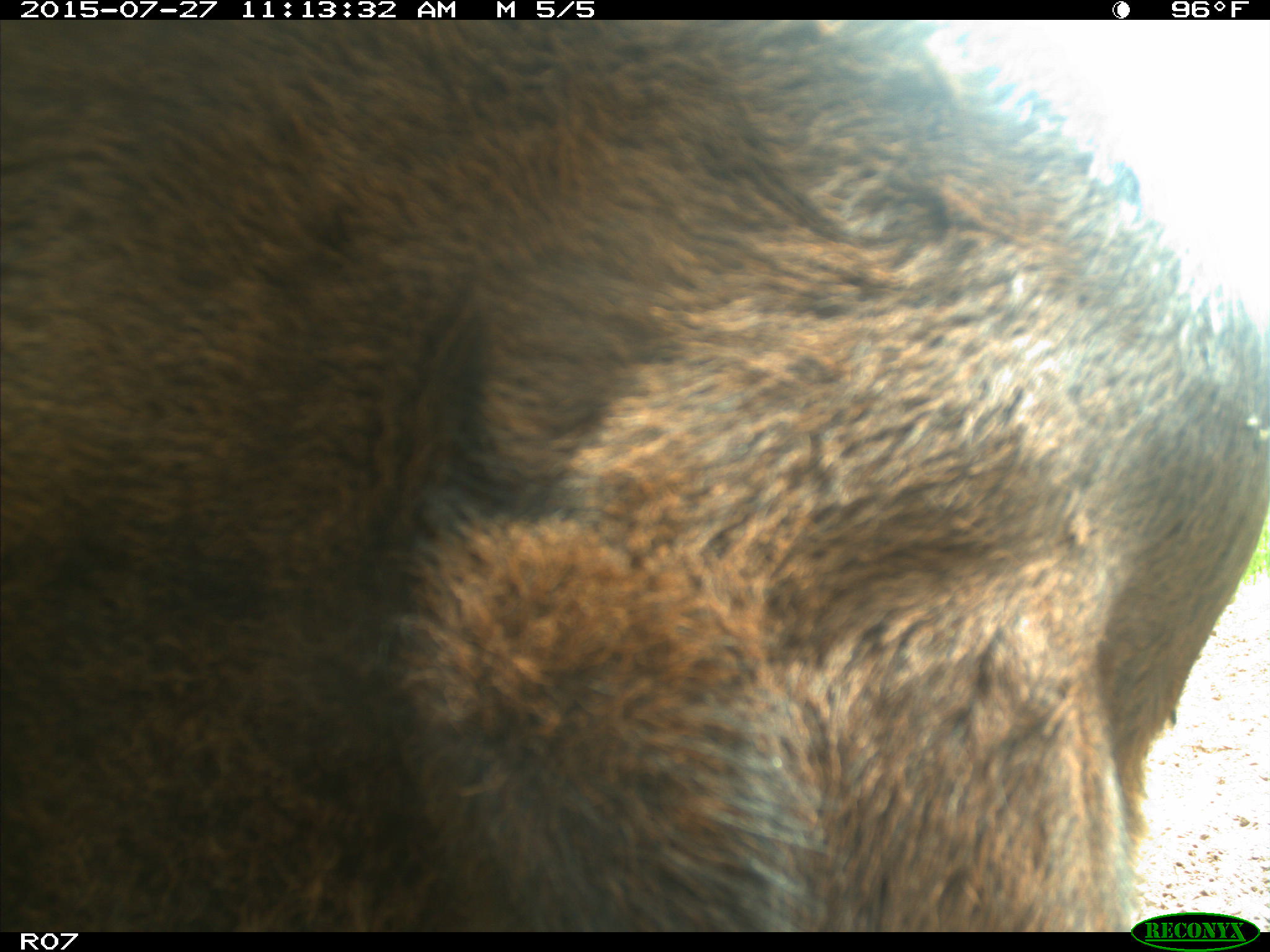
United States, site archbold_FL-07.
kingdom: Animalia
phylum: Chordata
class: Mammalia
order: Artiodactyla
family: Bovidae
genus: Bos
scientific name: Bos taurus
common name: domestic cow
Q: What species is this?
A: Bos taurus (domestic cow).